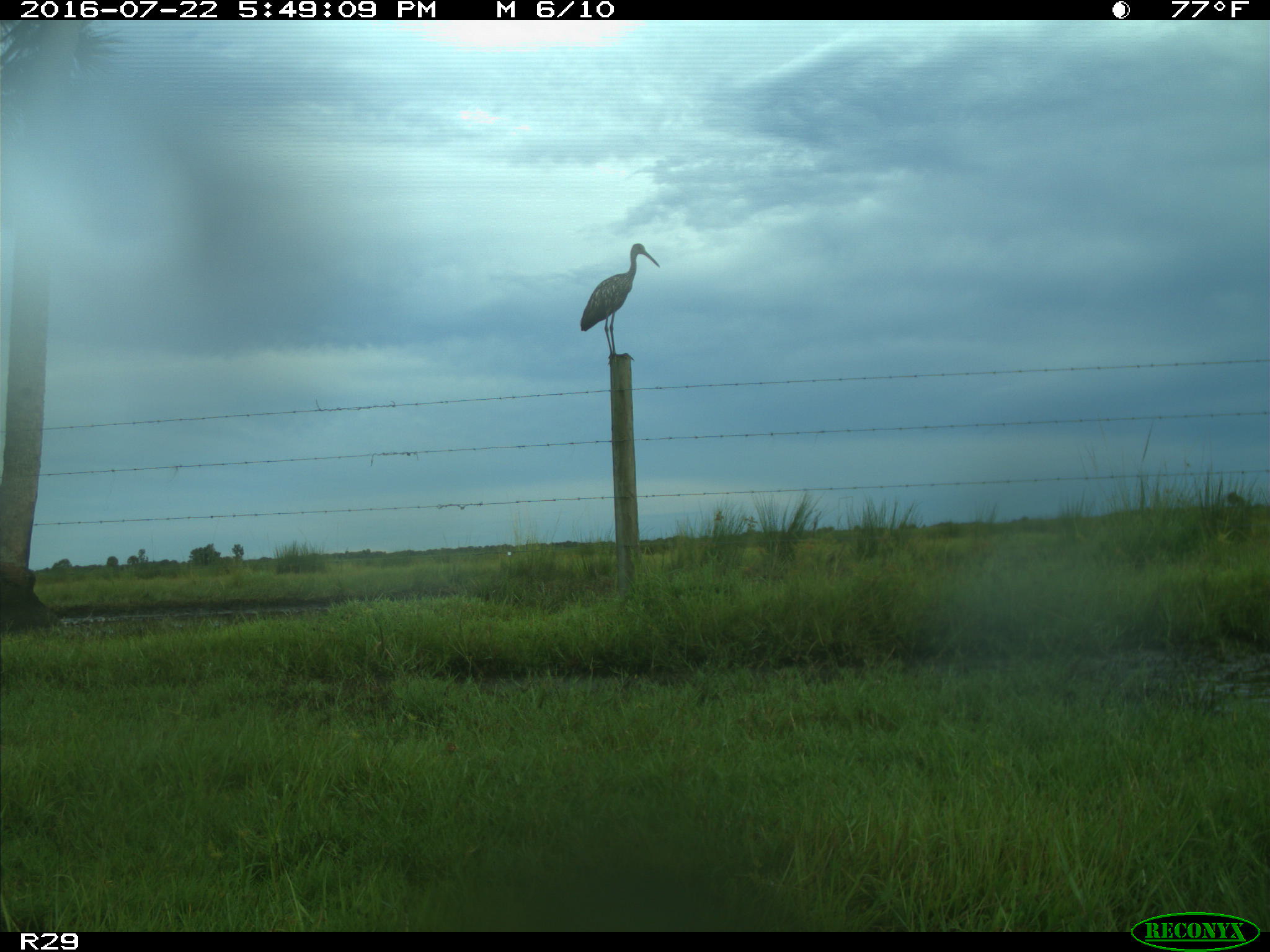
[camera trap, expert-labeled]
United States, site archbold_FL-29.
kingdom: Animalia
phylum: Chordata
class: Mammalia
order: Artiodactyla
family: Bovidae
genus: Bos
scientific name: Bos taurus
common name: domestic cow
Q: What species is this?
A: Bos taurus (domestic cow).